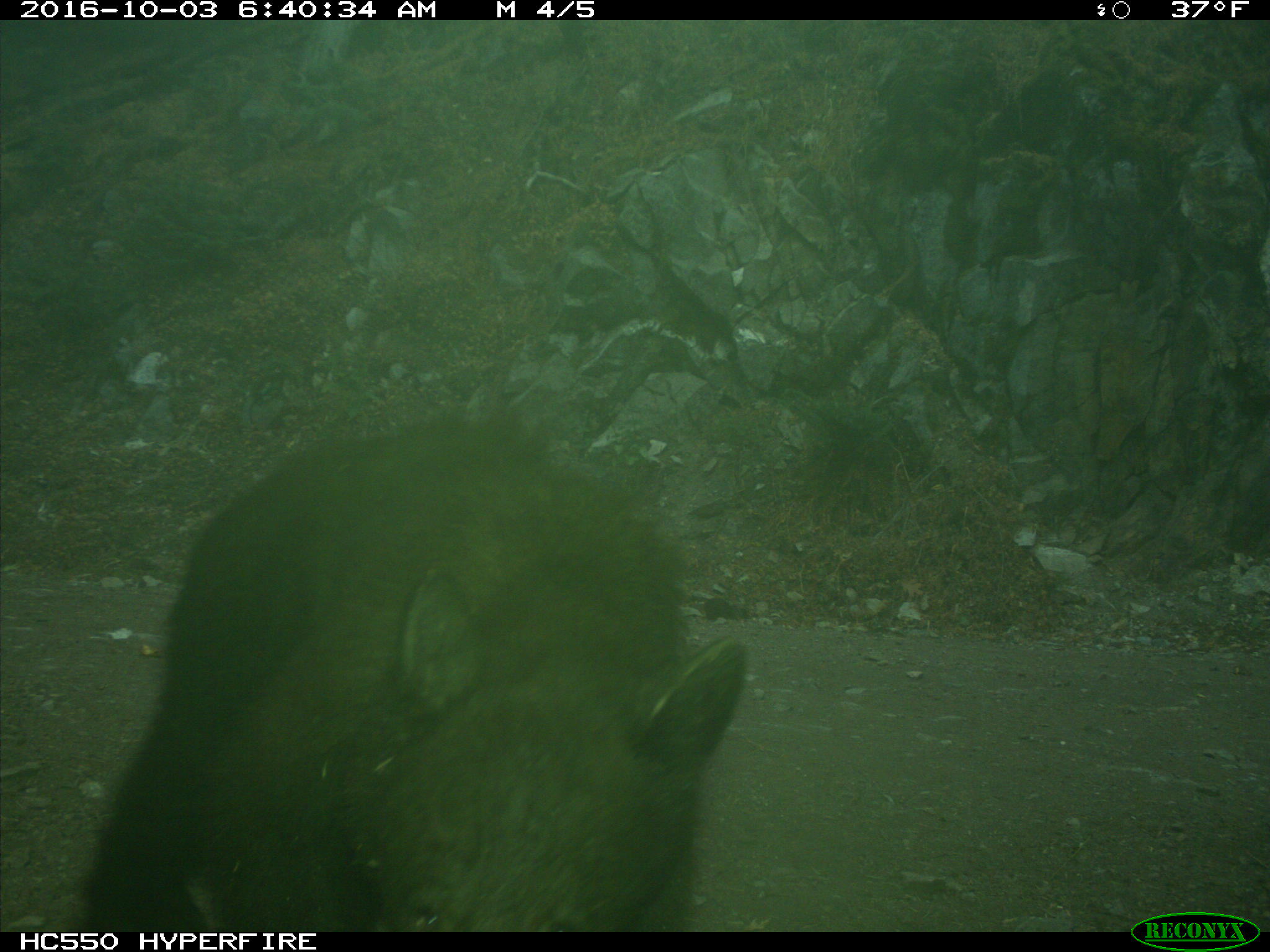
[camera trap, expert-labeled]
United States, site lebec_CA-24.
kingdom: Animalia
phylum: Chordata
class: Mammalia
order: Carnivora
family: Ursidae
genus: Ursus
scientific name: Ursus americanus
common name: american black bear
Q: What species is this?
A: Ursus americanus (american black bear).